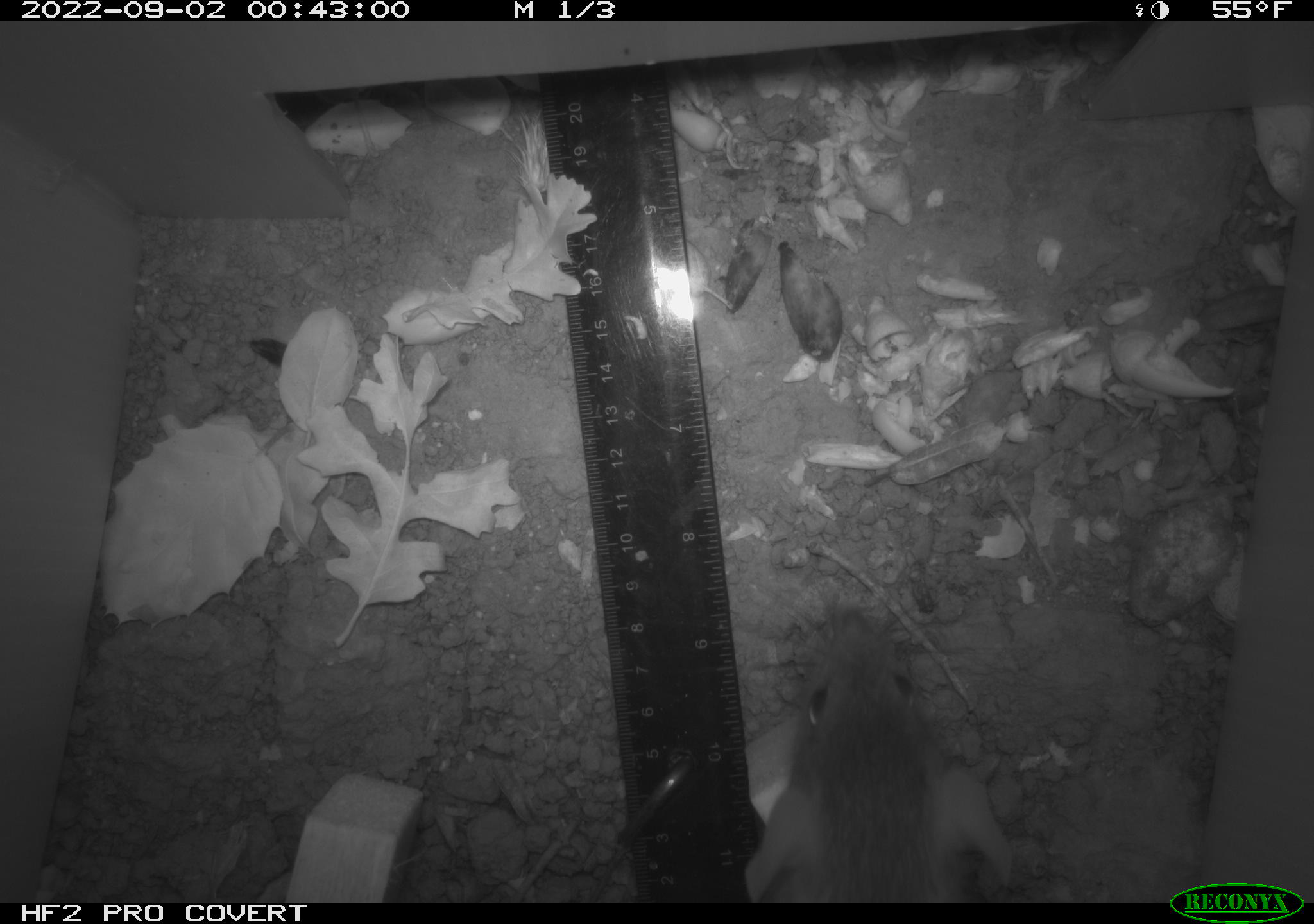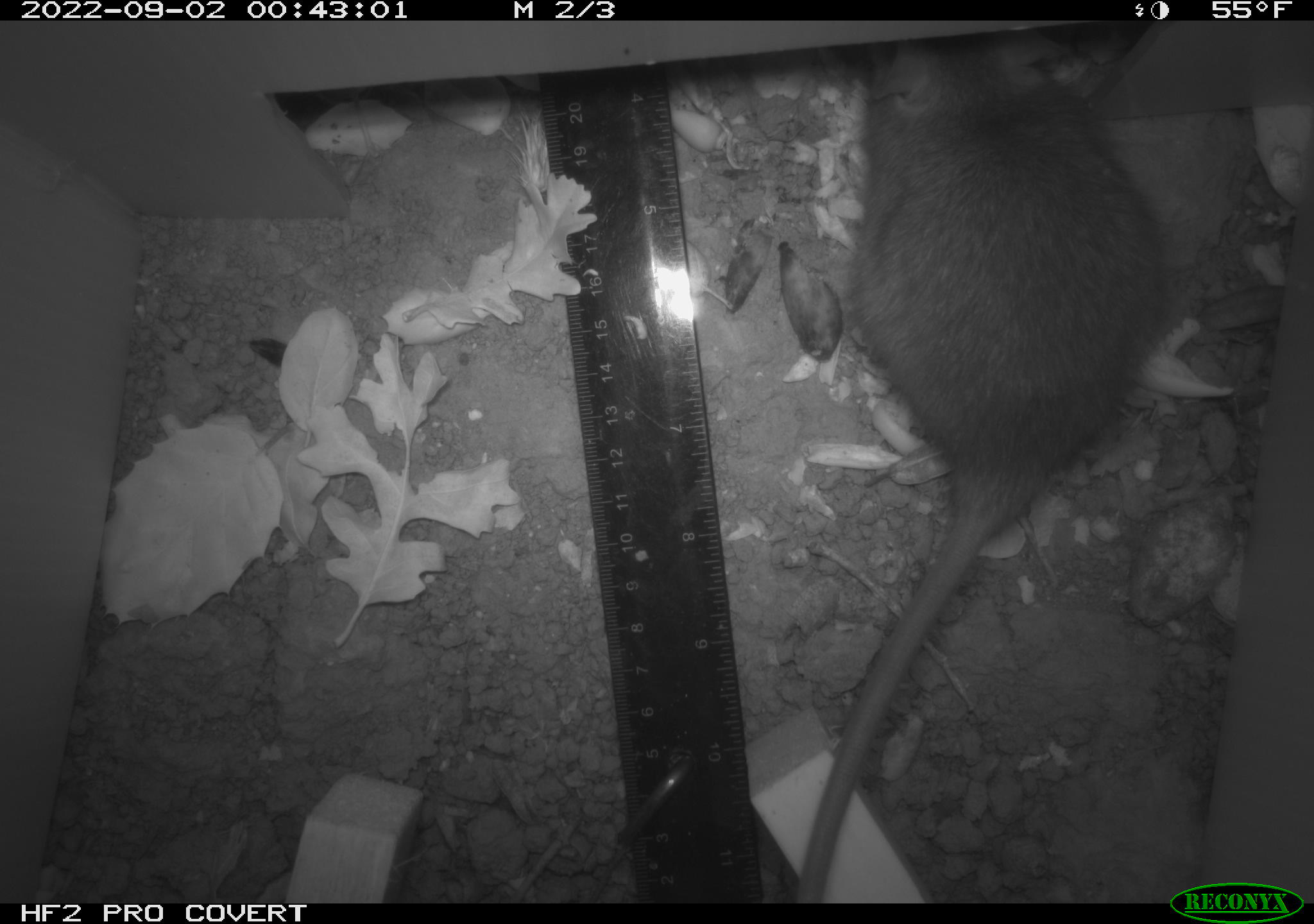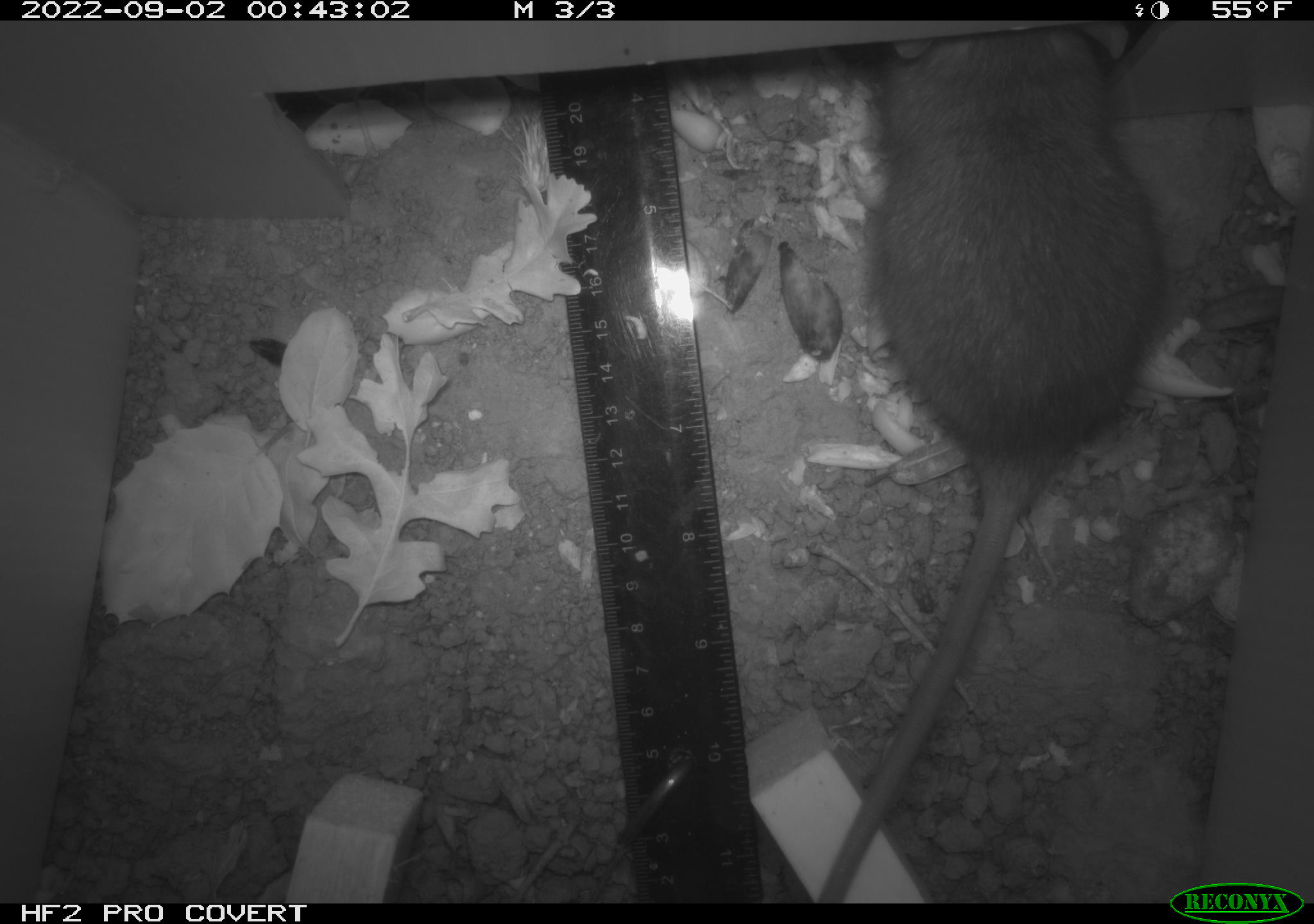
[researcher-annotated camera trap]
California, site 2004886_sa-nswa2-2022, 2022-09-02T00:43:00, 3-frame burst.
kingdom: Animalia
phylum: Chordata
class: Mammalia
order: Rodentia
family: Muridae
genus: Rattus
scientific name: Rattus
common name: rat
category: rattus species